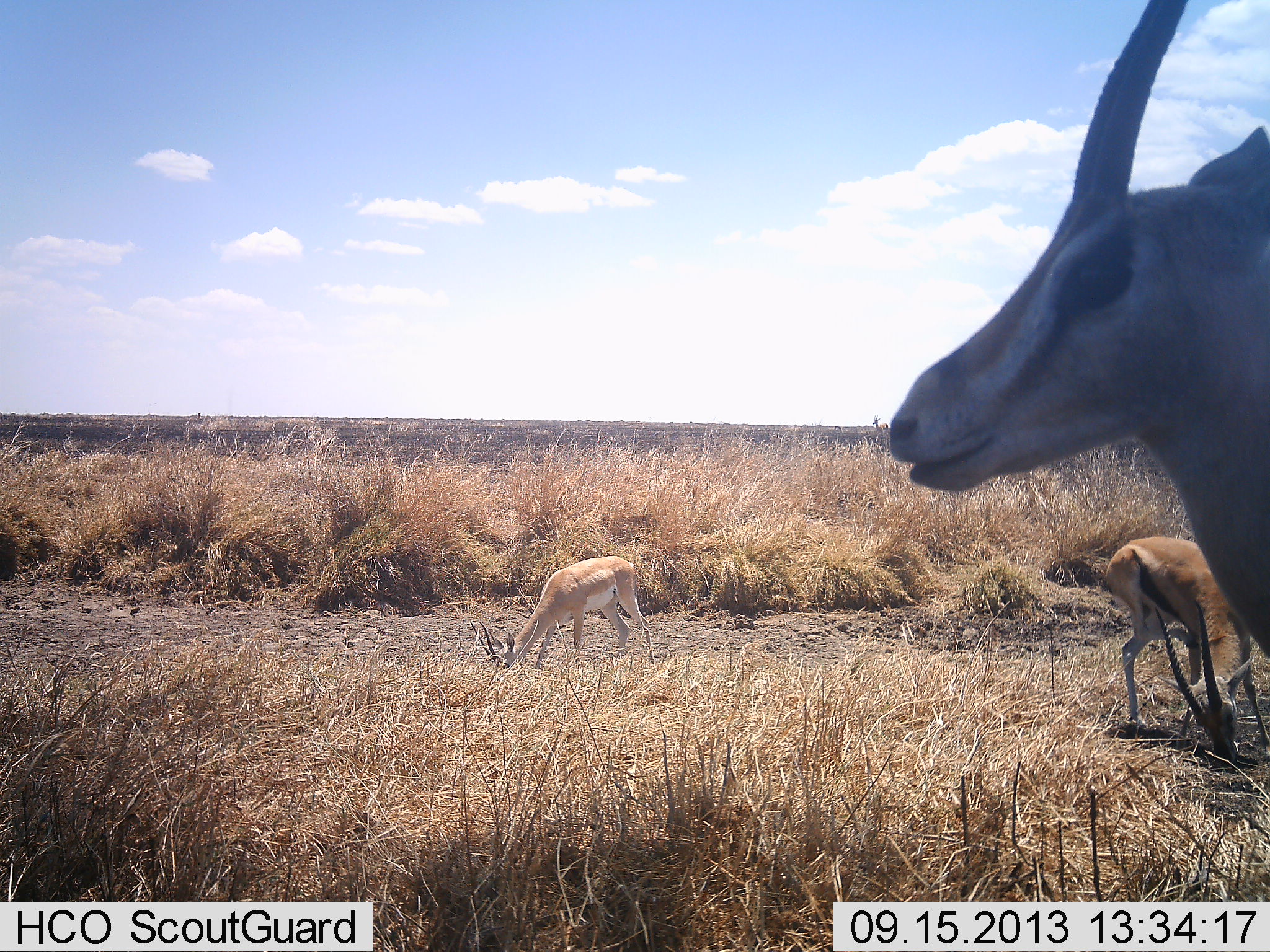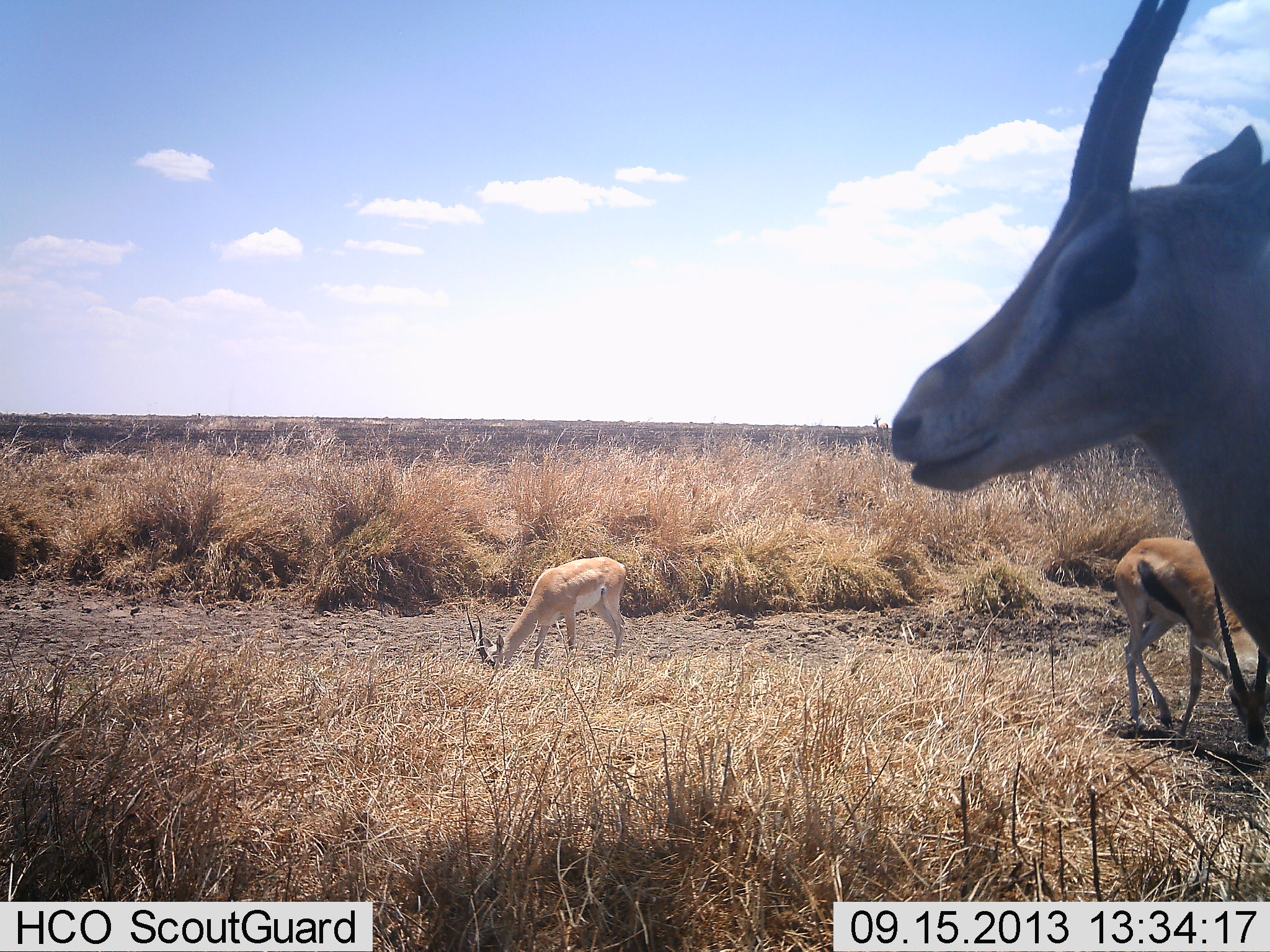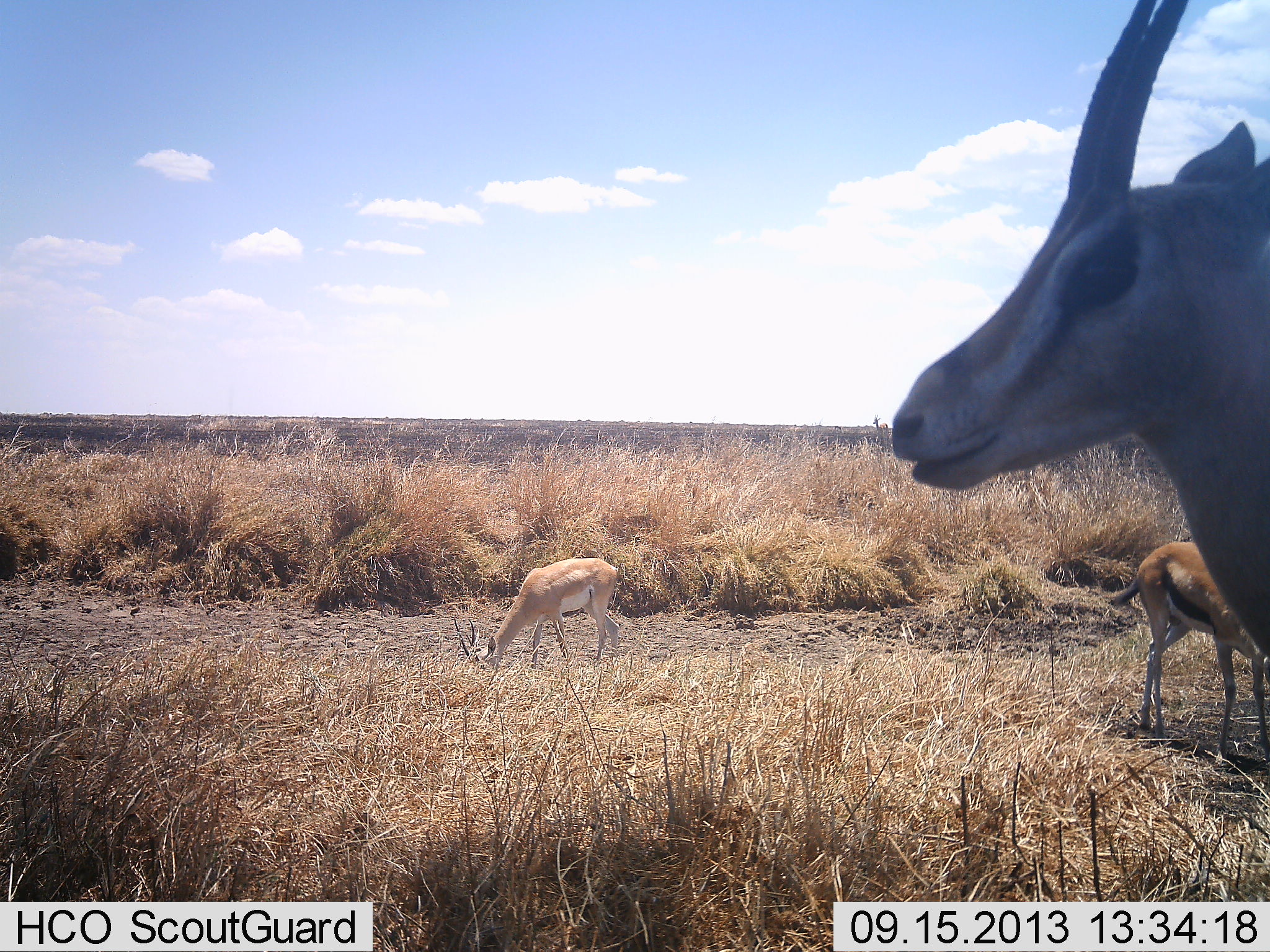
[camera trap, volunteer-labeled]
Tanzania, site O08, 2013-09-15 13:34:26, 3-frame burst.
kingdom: Animalia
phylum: Chordata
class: Mammalia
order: Artiodactyla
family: Bovidae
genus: Nanger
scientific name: Nanger granti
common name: grant's gazelle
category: gazellegrants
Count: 2.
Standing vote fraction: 58%.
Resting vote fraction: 0%.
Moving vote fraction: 6%.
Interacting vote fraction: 0%.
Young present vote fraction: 3%.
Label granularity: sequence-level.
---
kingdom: Animalia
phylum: Chordata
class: Mammalia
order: Artiodactyla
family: Bovidae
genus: Eudorcas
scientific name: Eudorcas thomsonii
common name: thomson's gazelle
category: gazellethomsons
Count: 2.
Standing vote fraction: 50%.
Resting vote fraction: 0%.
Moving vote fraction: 3%.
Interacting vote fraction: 0%.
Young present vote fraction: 0%.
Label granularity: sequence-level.